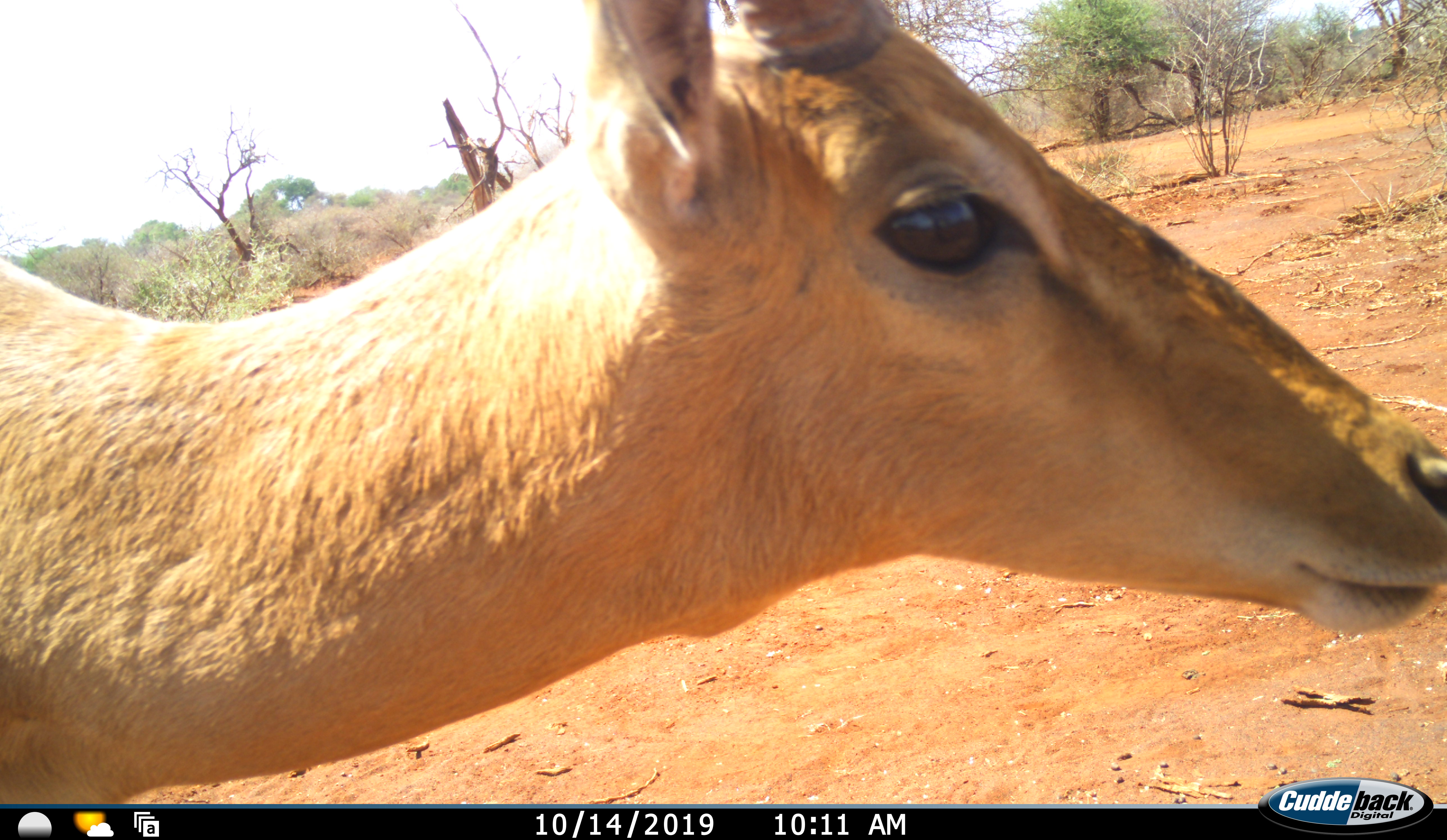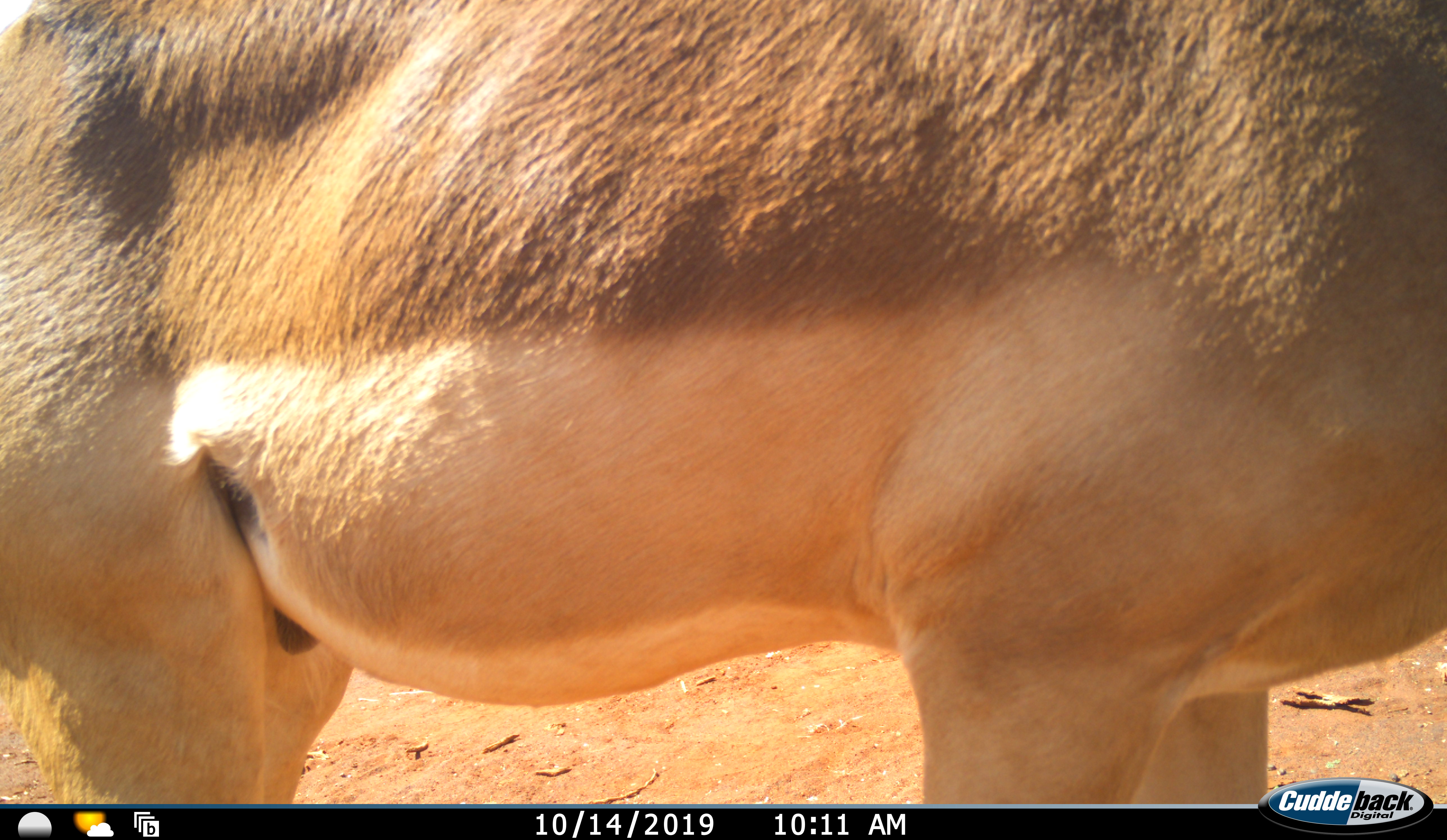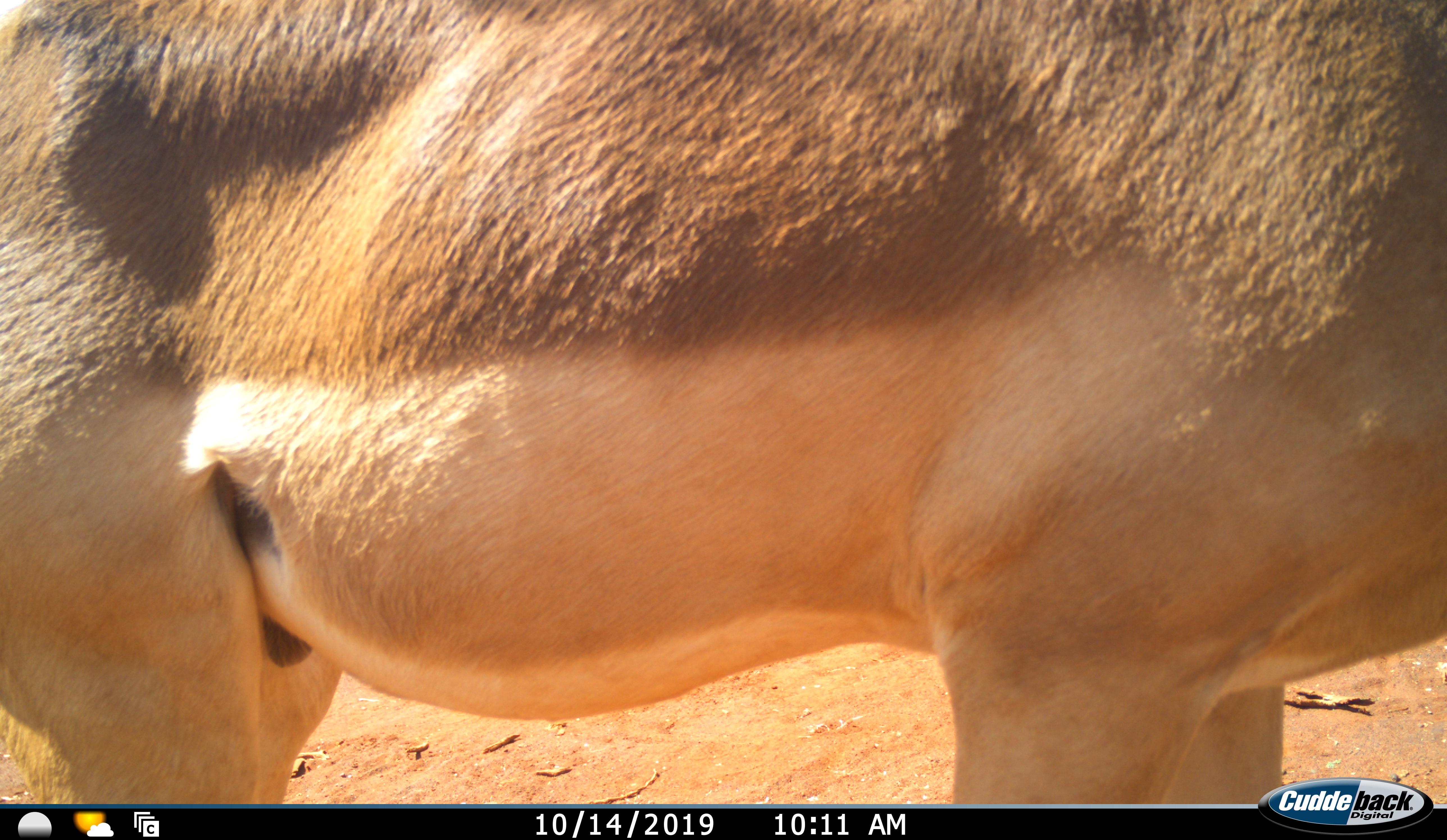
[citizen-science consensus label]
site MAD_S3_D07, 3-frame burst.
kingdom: Animalia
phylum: Chordata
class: Mammalia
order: Artiodactyla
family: Bovidae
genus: Aepyceros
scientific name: Aepyceros melampus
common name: impala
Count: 1.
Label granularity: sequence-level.